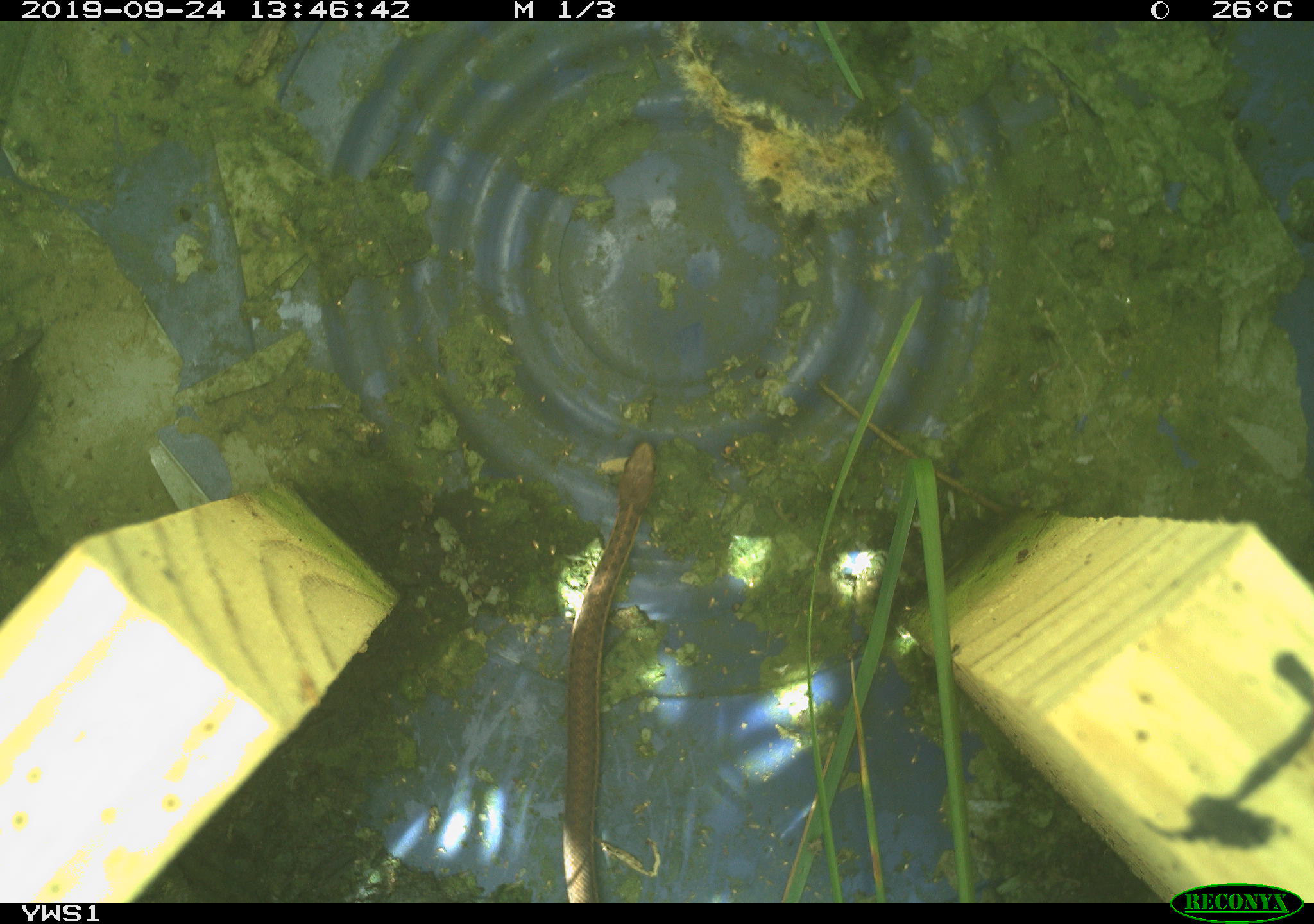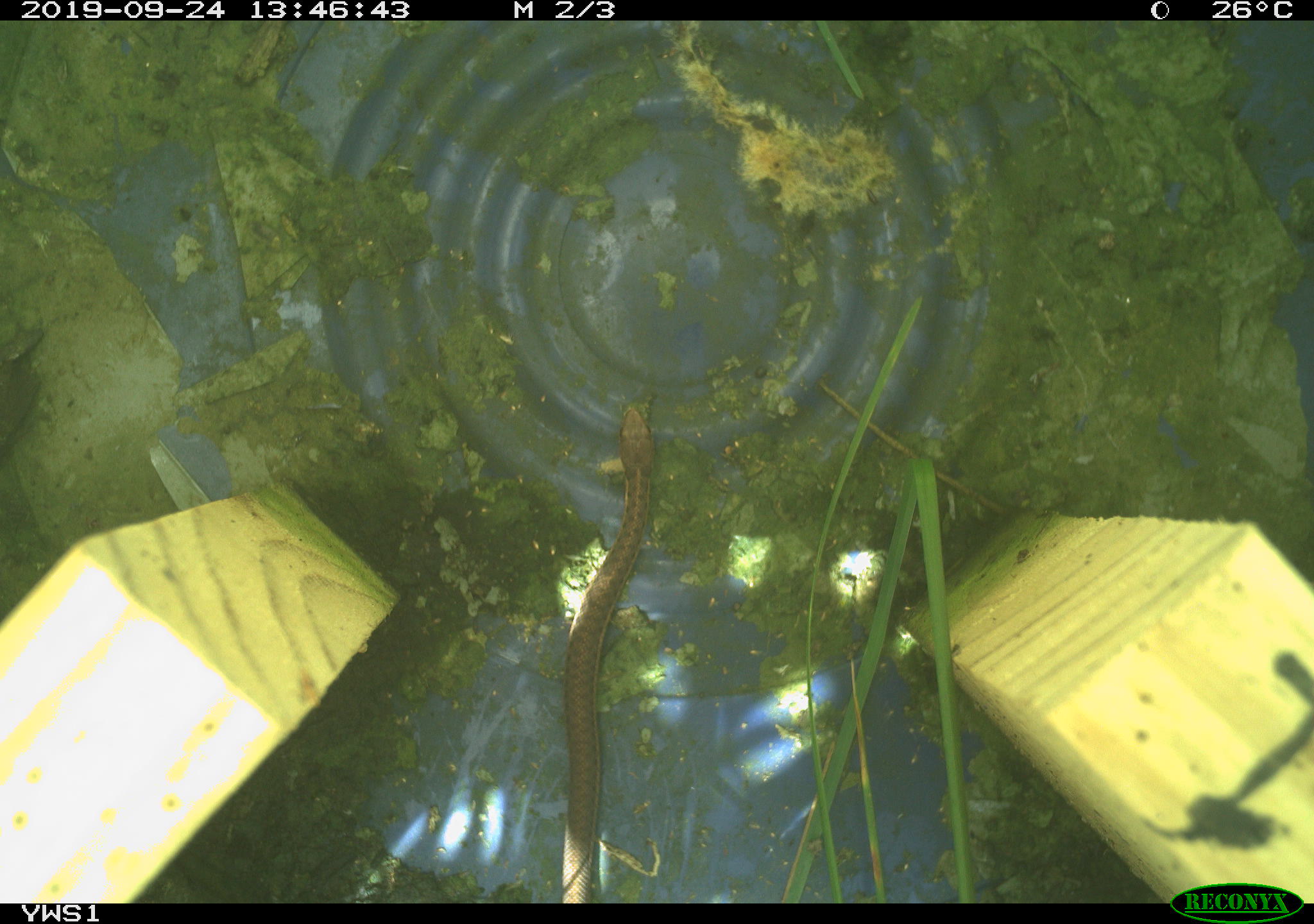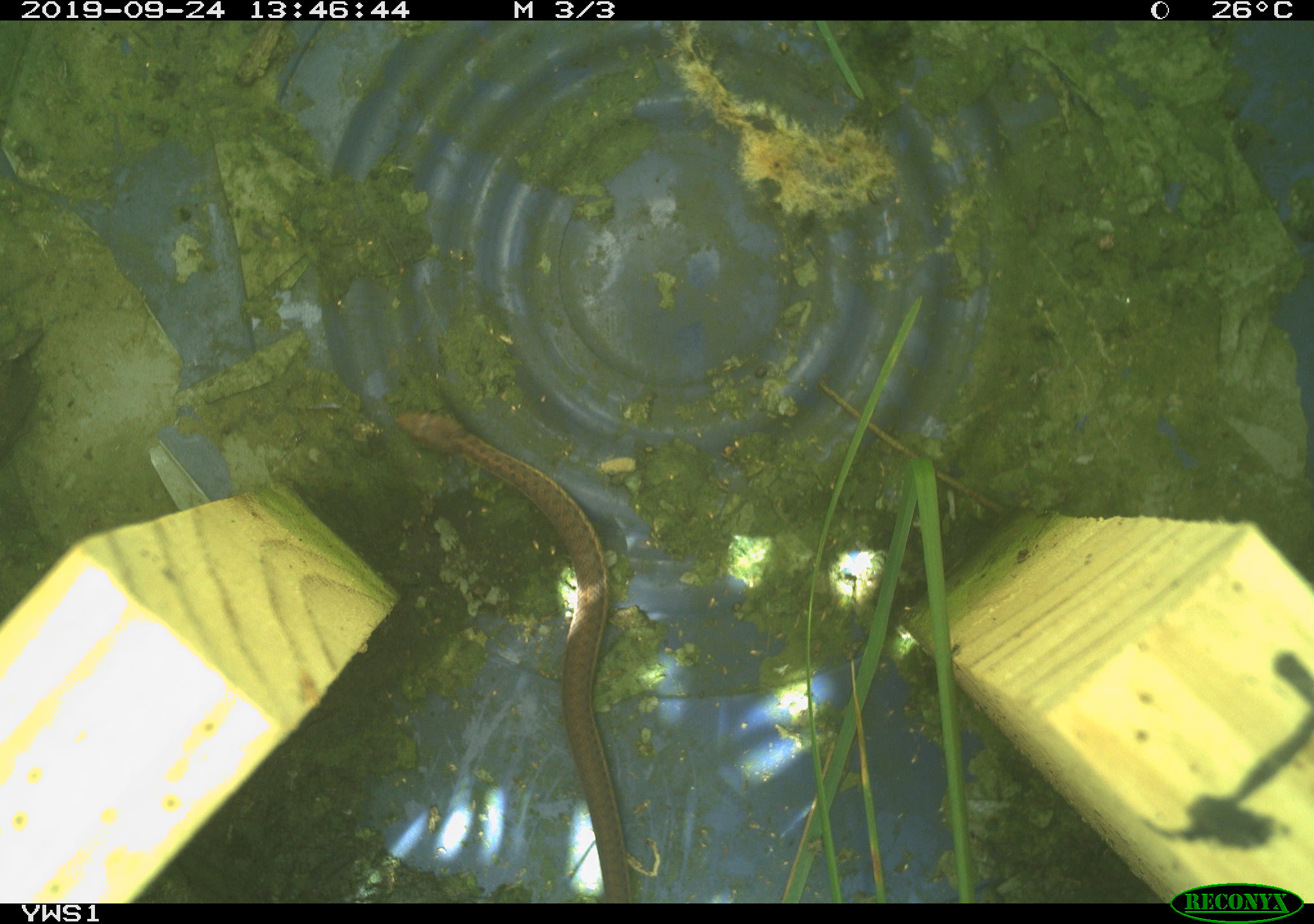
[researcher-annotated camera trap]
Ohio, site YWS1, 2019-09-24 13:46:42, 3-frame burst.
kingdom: Animalia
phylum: Chordata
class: Reptilia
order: Squamata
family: Colubridae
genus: Thamnophis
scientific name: Thamnophis sirtalis sirtalis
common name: eastern gartersnake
Eastern gartersnake (Thamnophis sirtalis sirtalis).